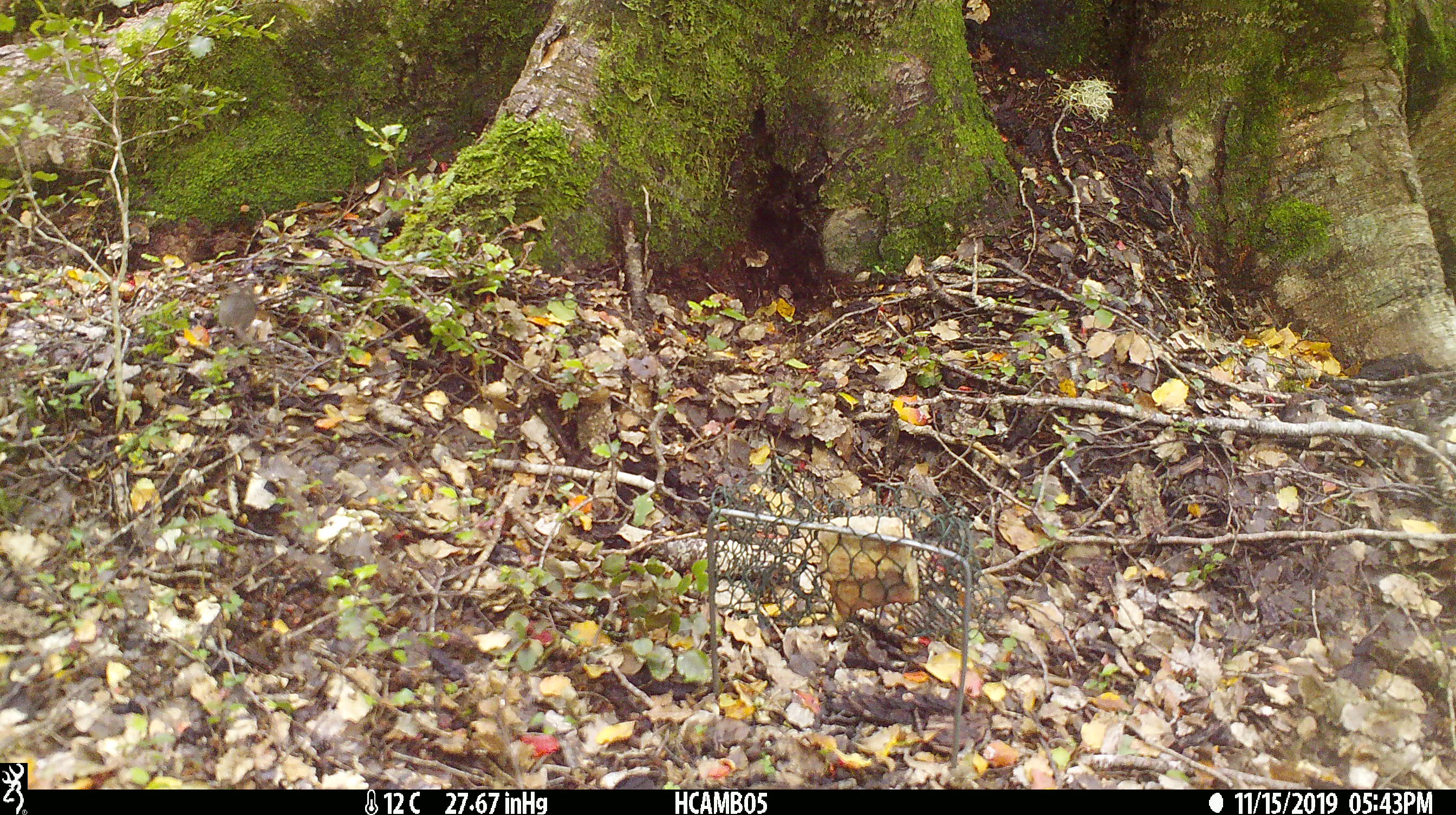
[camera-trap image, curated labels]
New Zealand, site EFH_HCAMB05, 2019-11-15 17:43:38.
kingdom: Animalia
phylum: Chordata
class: Mammalia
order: Rodentia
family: Muridae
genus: Mus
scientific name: Mus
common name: mouse